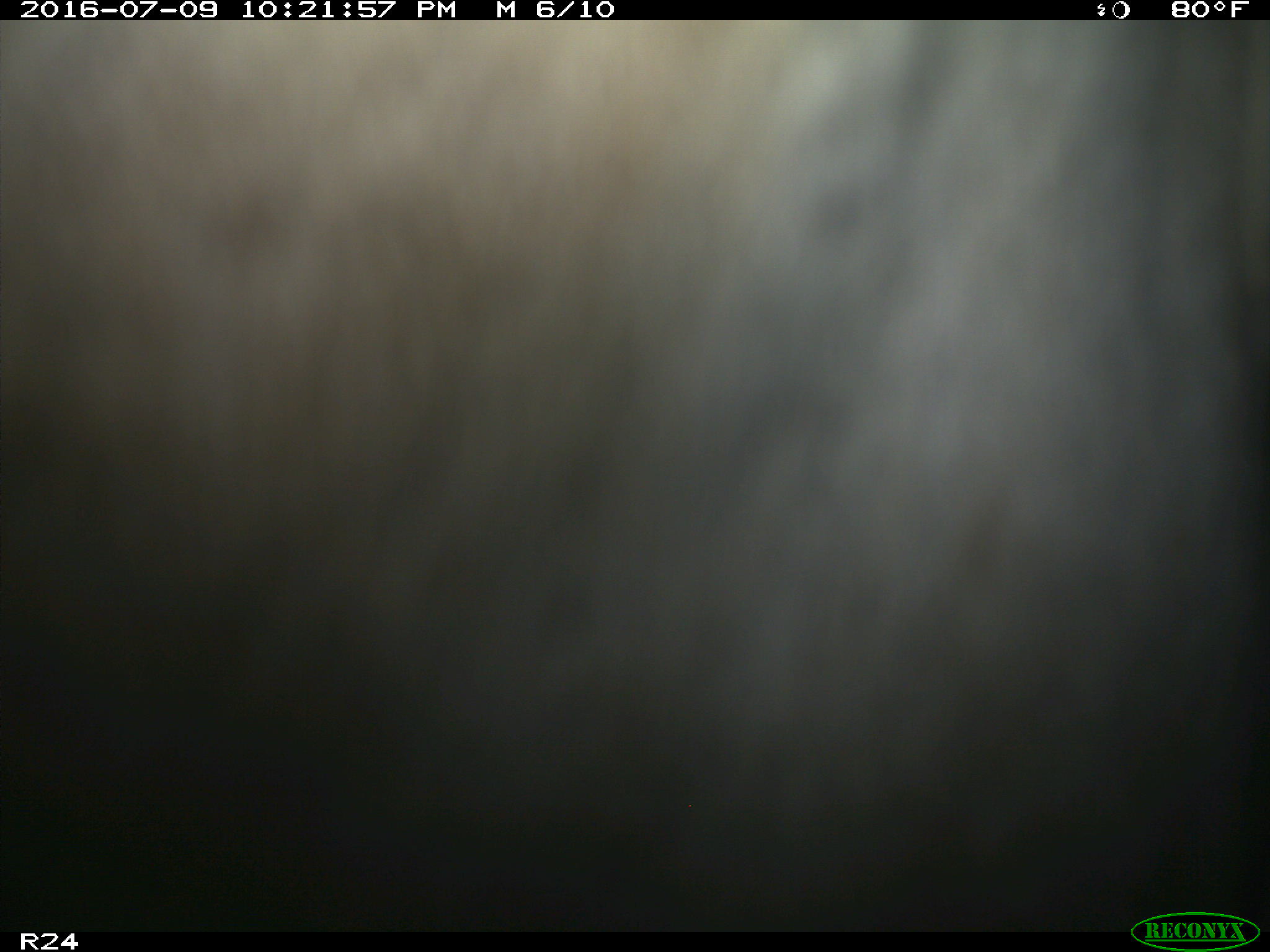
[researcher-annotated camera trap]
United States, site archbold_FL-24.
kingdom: Animalia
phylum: Chordata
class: Mammalia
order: Carnivora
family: Procyonidae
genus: Procyon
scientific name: Procyon lotor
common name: common raccoon